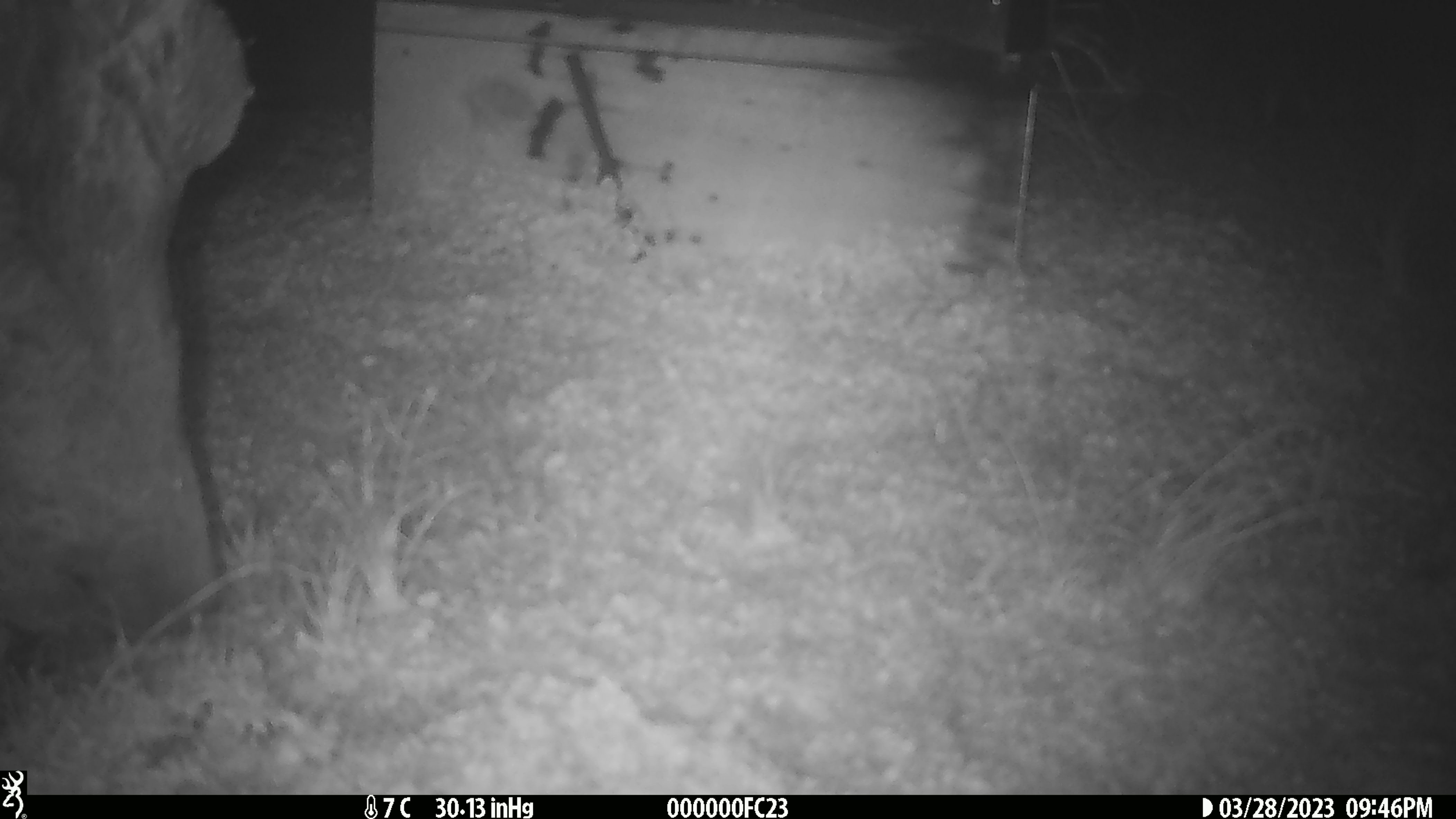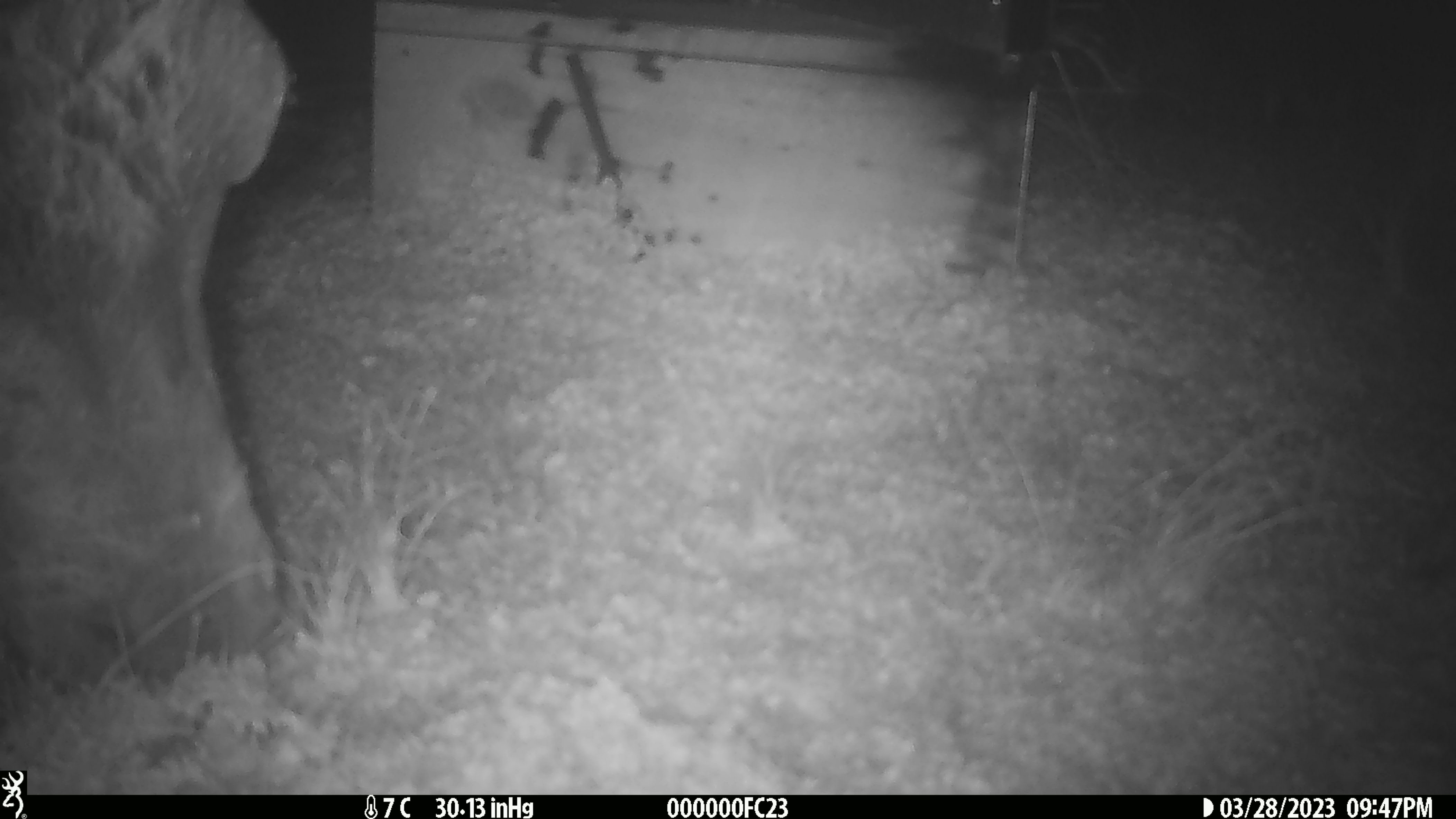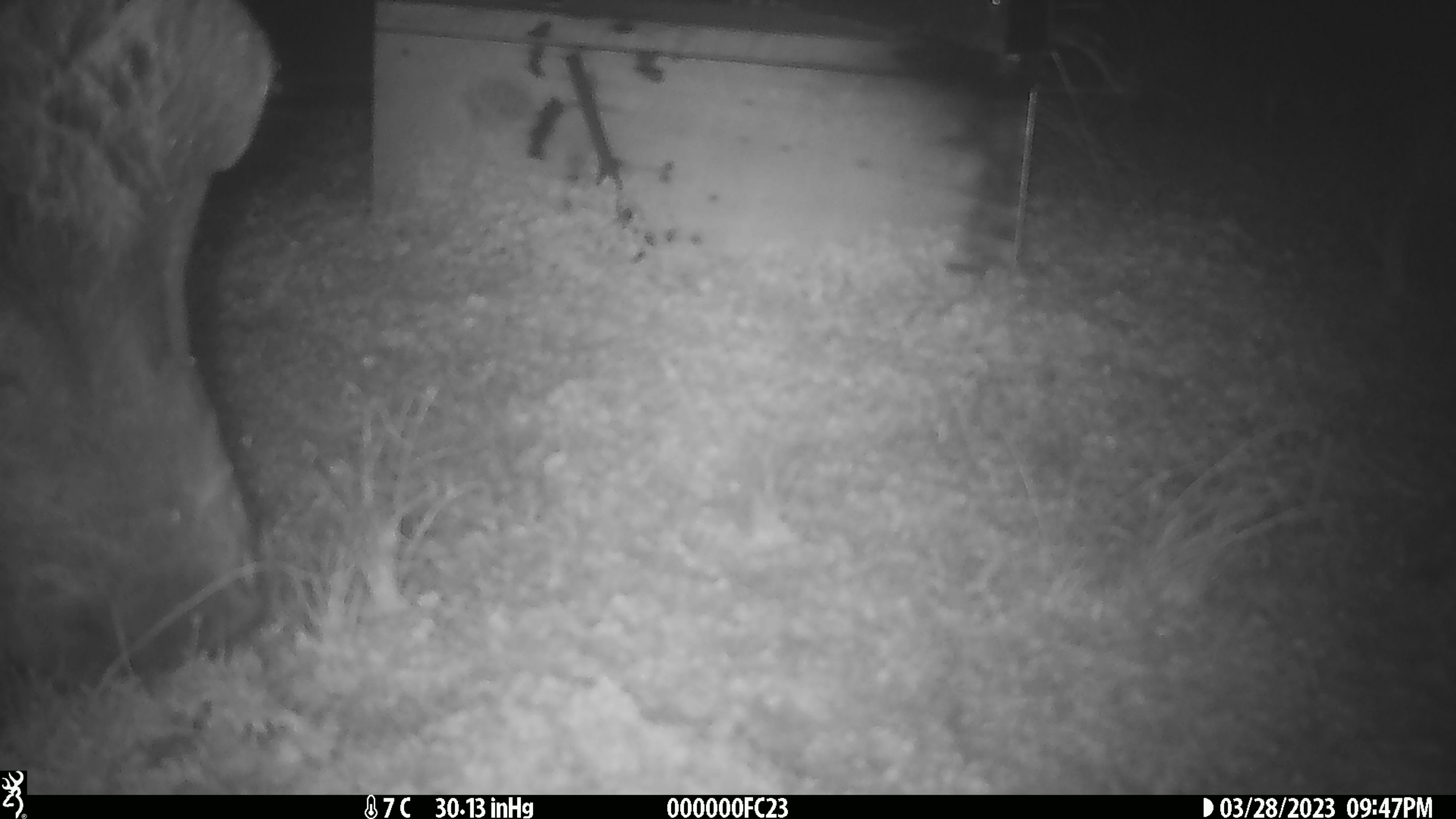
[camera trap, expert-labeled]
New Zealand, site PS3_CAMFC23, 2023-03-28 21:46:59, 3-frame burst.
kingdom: Animalia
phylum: Chordata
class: Mammalia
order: Artiodactyla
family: Cervidae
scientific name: Cervidae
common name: deer